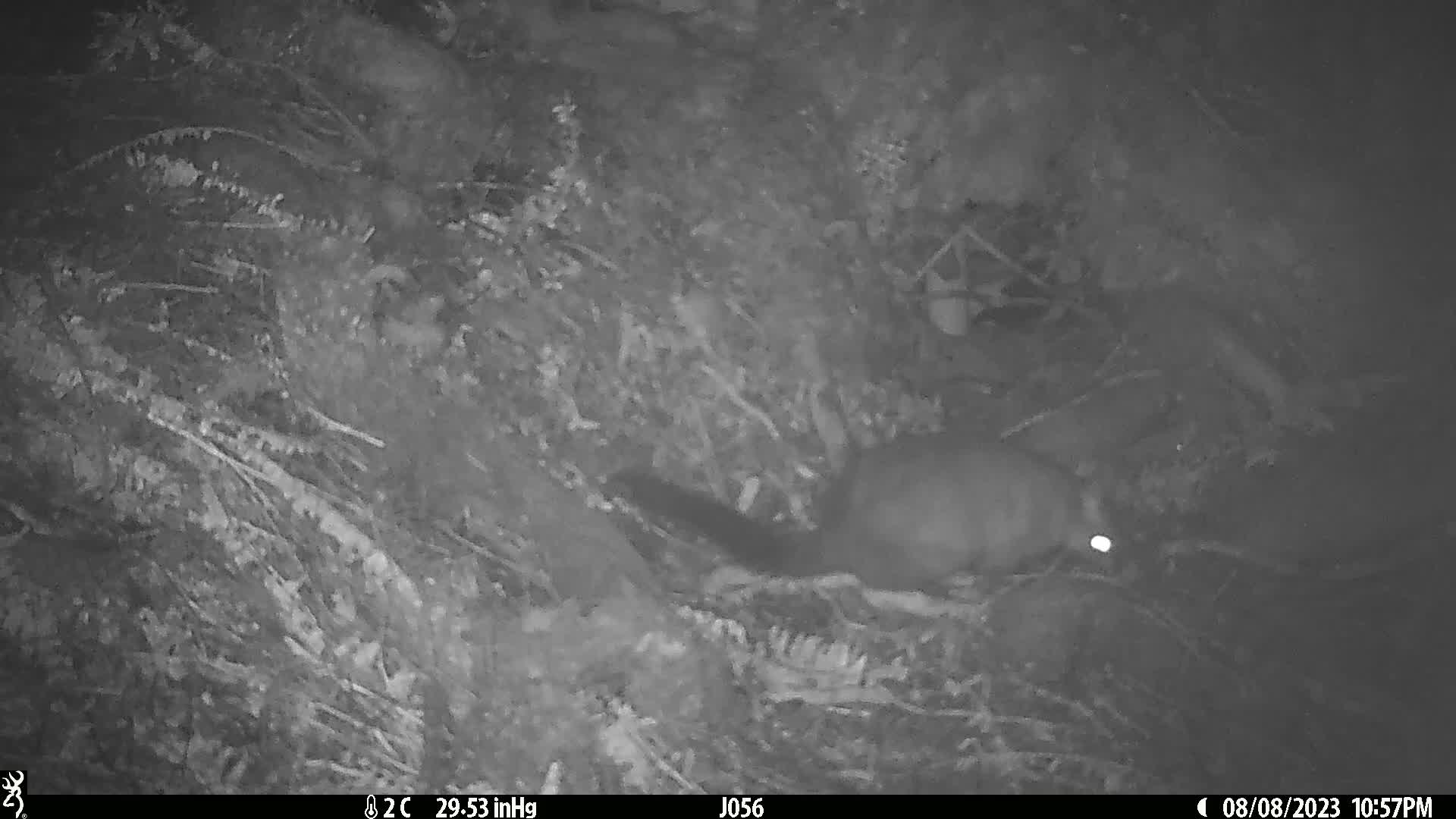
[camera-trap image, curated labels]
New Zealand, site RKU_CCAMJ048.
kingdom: Animalia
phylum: Chordata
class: Mammalia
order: Diprotodontia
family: Phalangeridae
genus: Trichosurus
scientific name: Trichosurus vulpecula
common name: common brushtail possum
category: possum